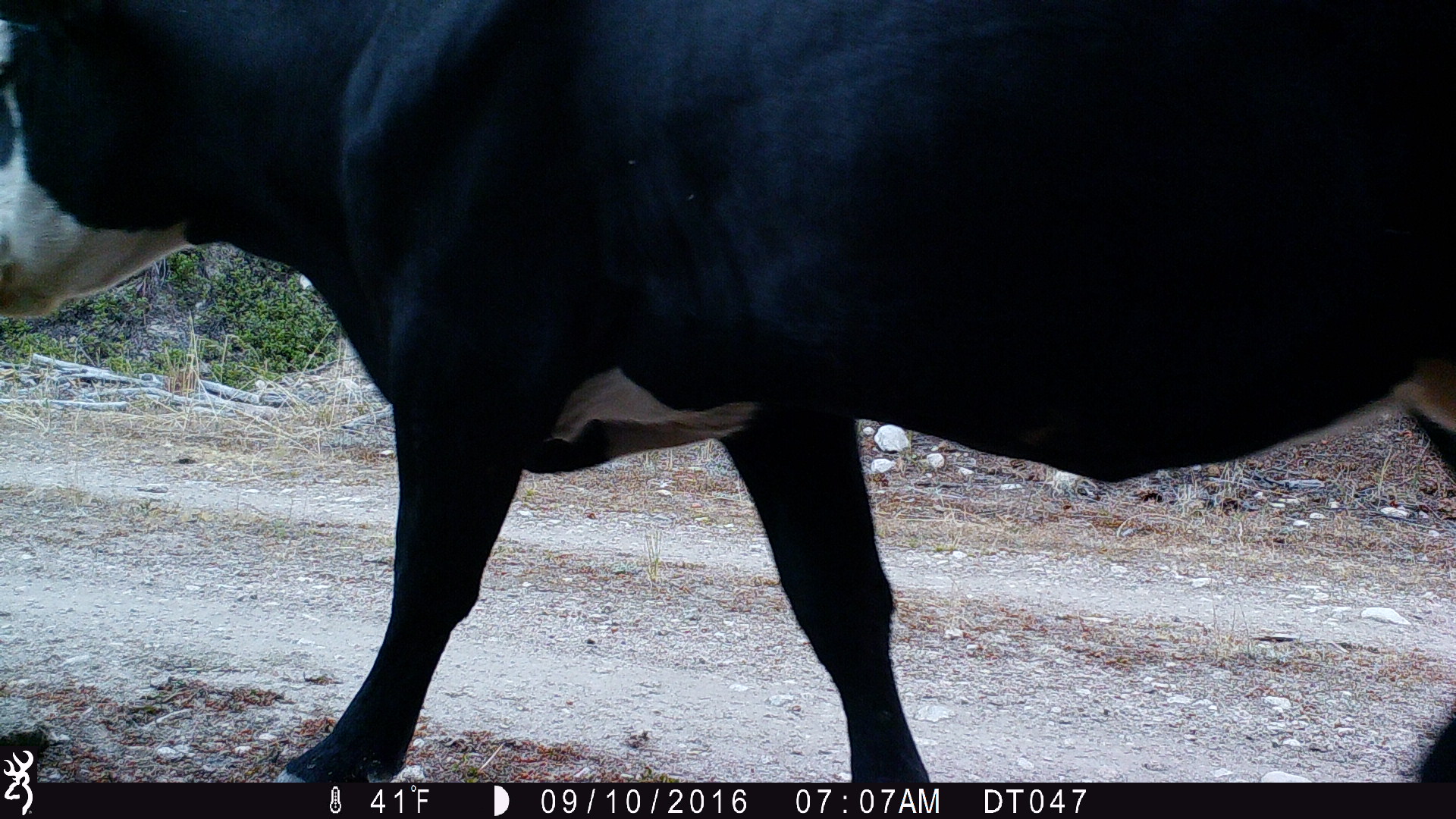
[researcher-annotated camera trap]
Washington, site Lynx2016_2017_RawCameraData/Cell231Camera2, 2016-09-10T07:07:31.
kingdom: Animalia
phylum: Chordata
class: Mammalia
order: Artiodactyla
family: Bovidae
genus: Bos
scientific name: Bos taurus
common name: domestic cattle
Domestic cattle (Bos taurus). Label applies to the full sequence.